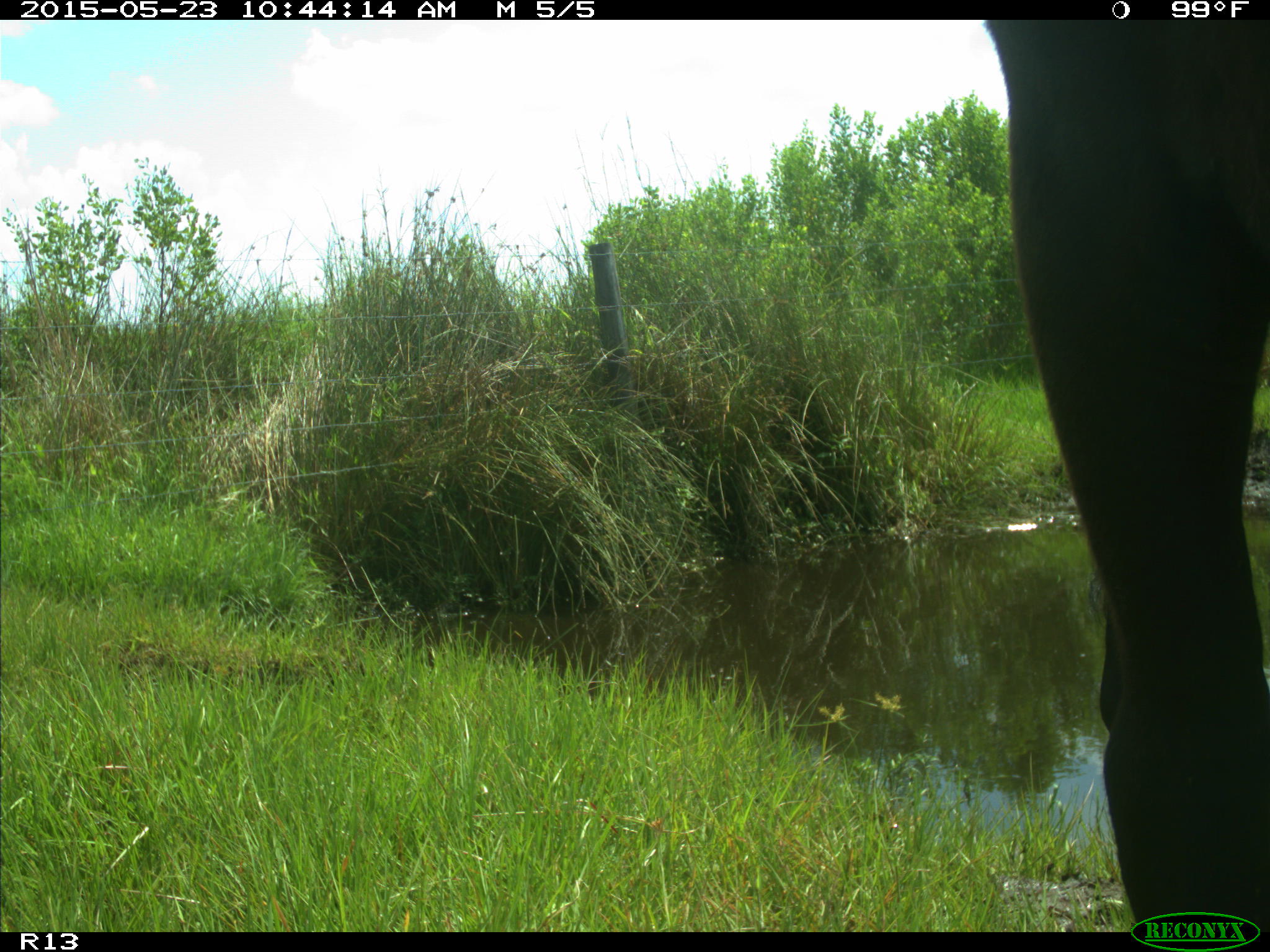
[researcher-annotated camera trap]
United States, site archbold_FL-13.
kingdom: Animalia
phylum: Chordata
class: Mammalia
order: Artiodactyla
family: Bovidae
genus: Bos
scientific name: Bos taurus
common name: domestic cow